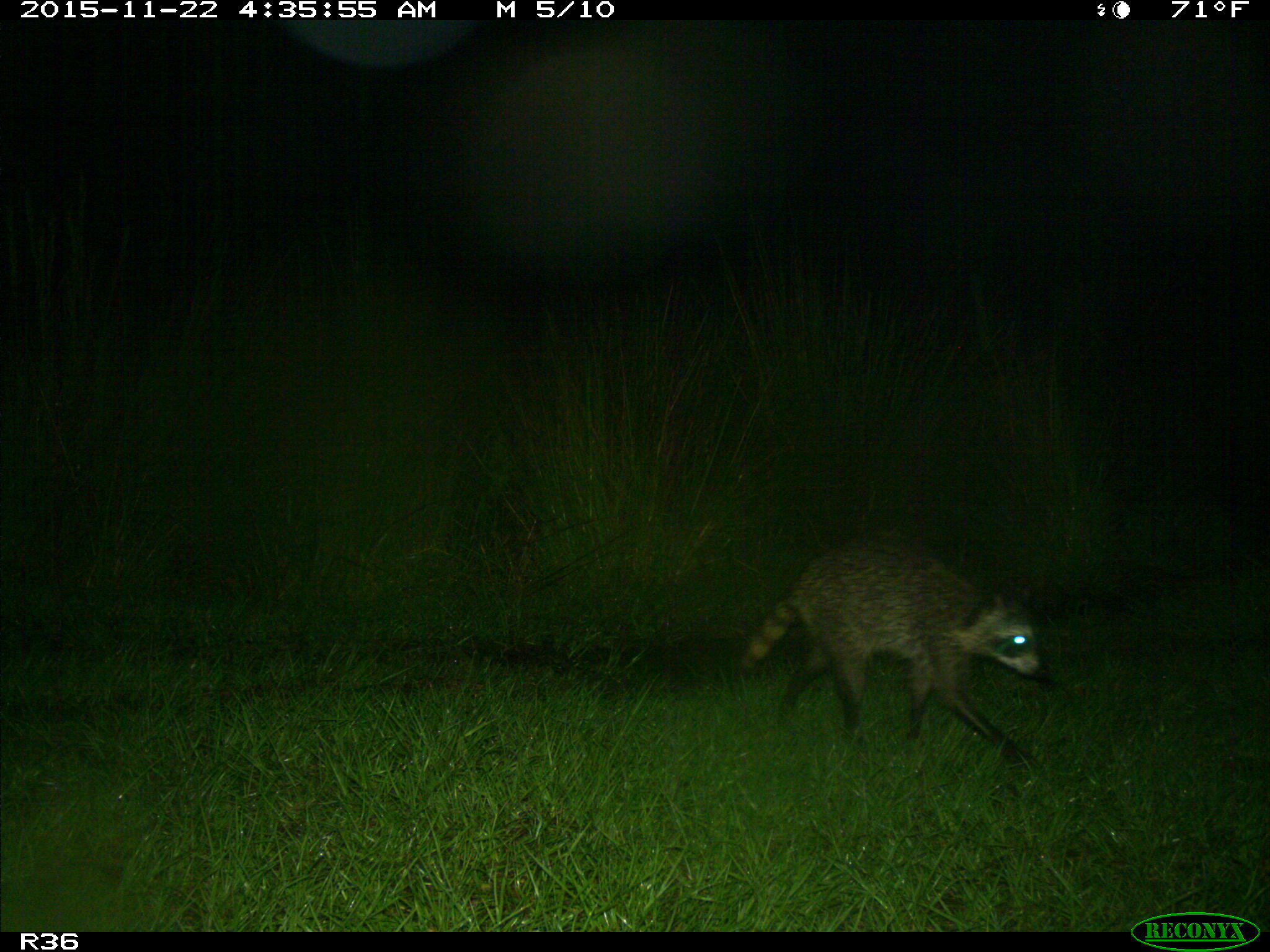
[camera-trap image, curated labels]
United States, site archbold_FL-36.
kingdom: Animalia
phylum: Chordata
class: Mammalia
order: Carnivora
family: Procyonidae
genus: Procyon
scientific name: Procyon lotor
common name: common raccoon